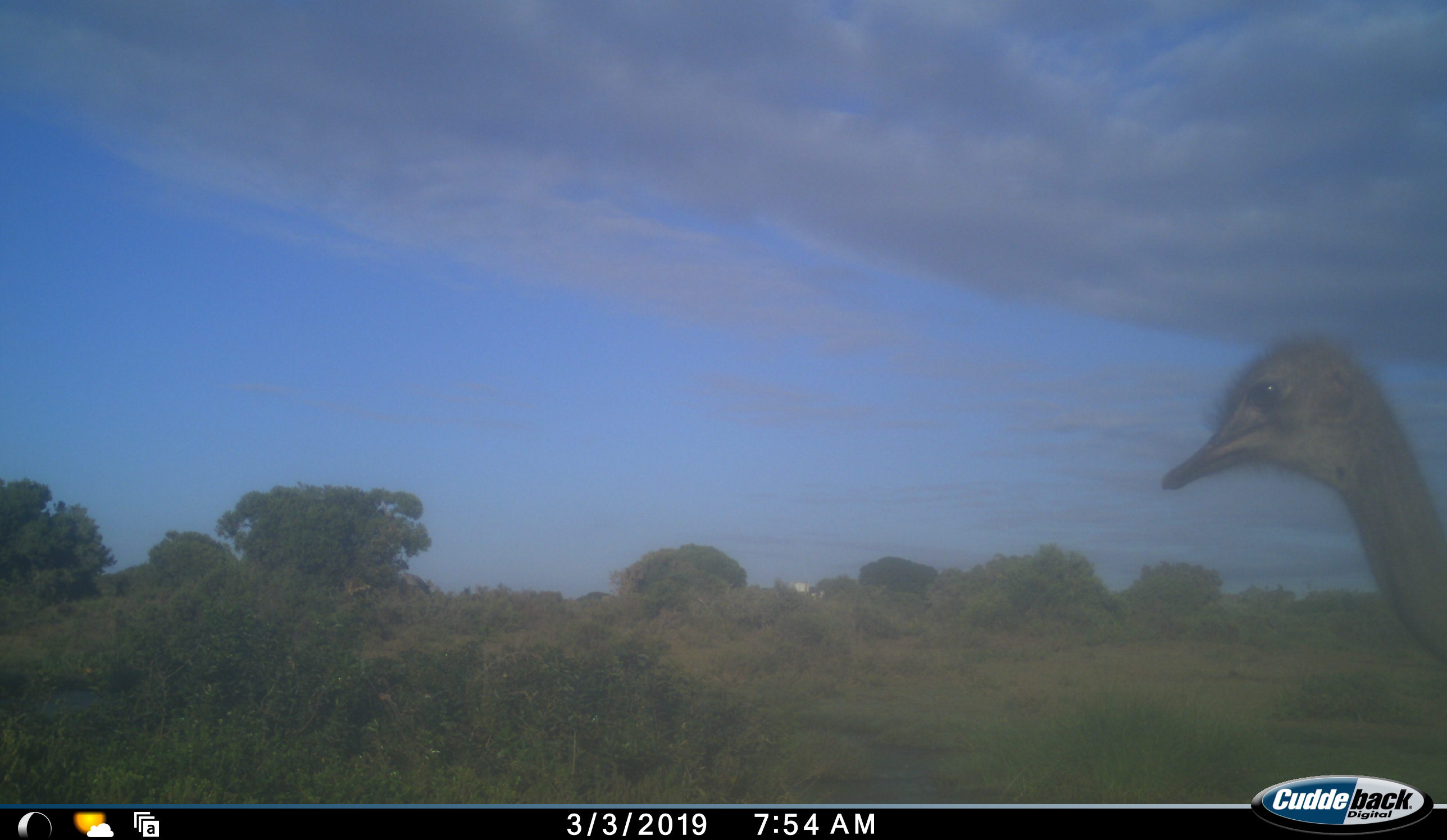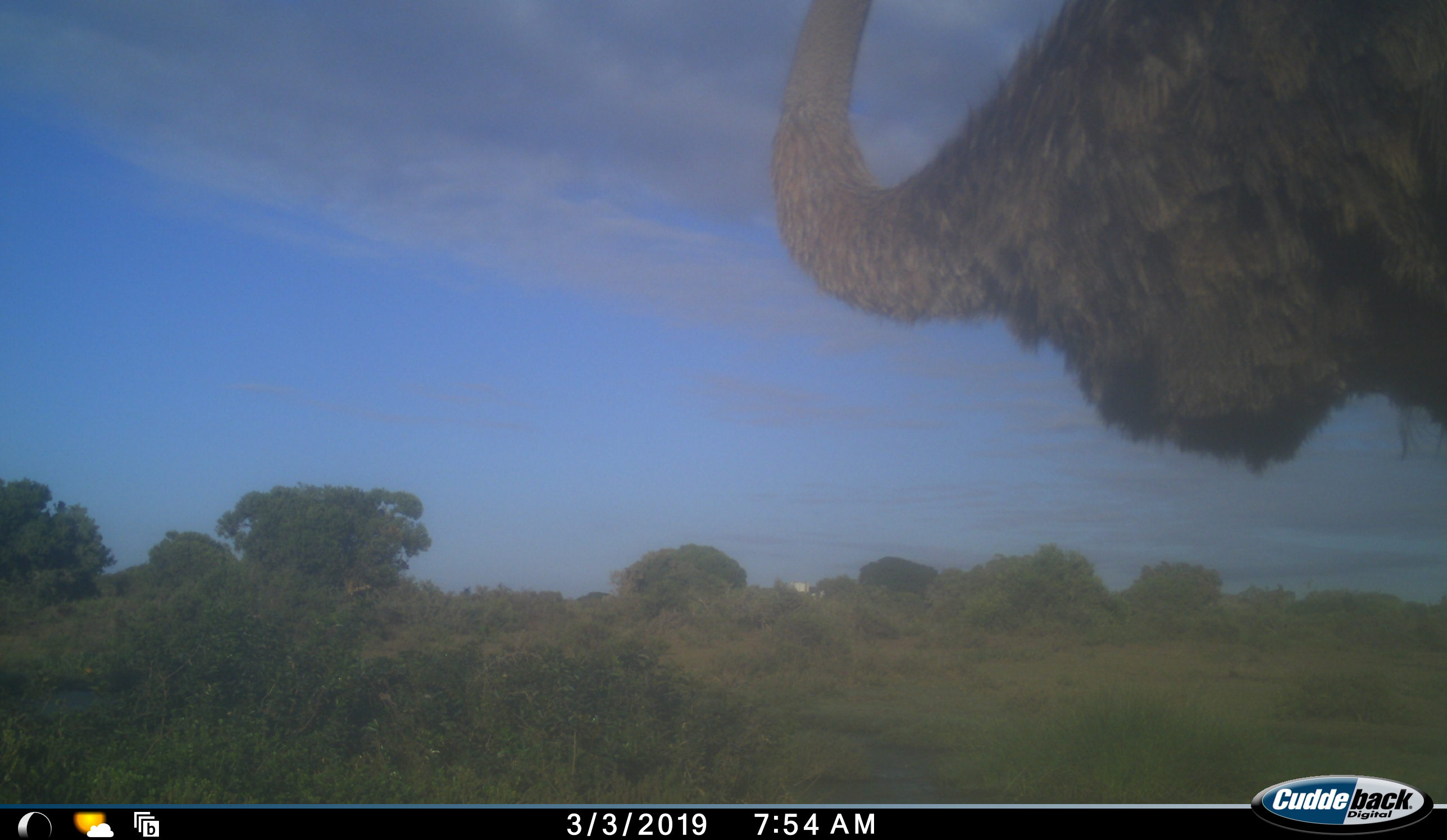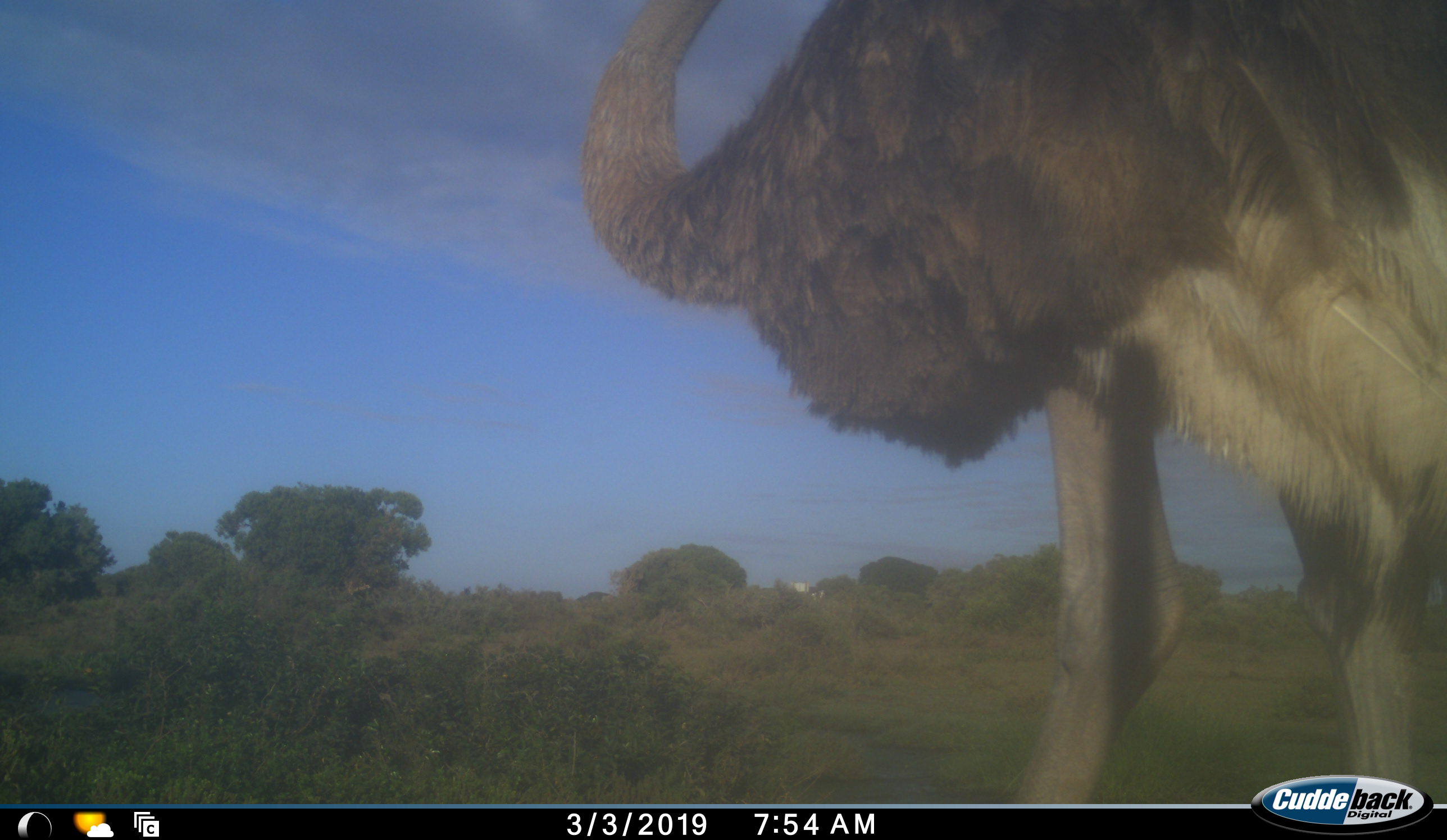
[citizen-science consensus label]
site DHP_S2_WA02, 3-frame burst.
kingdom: Animalia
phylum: Chordata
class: Aves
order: Struthioniformes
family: Struthionidae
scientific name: Struthionidae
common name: ostrich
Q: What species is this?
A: Ostrich (Struthionidae).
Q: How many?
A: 1.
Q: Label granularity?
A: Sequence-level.